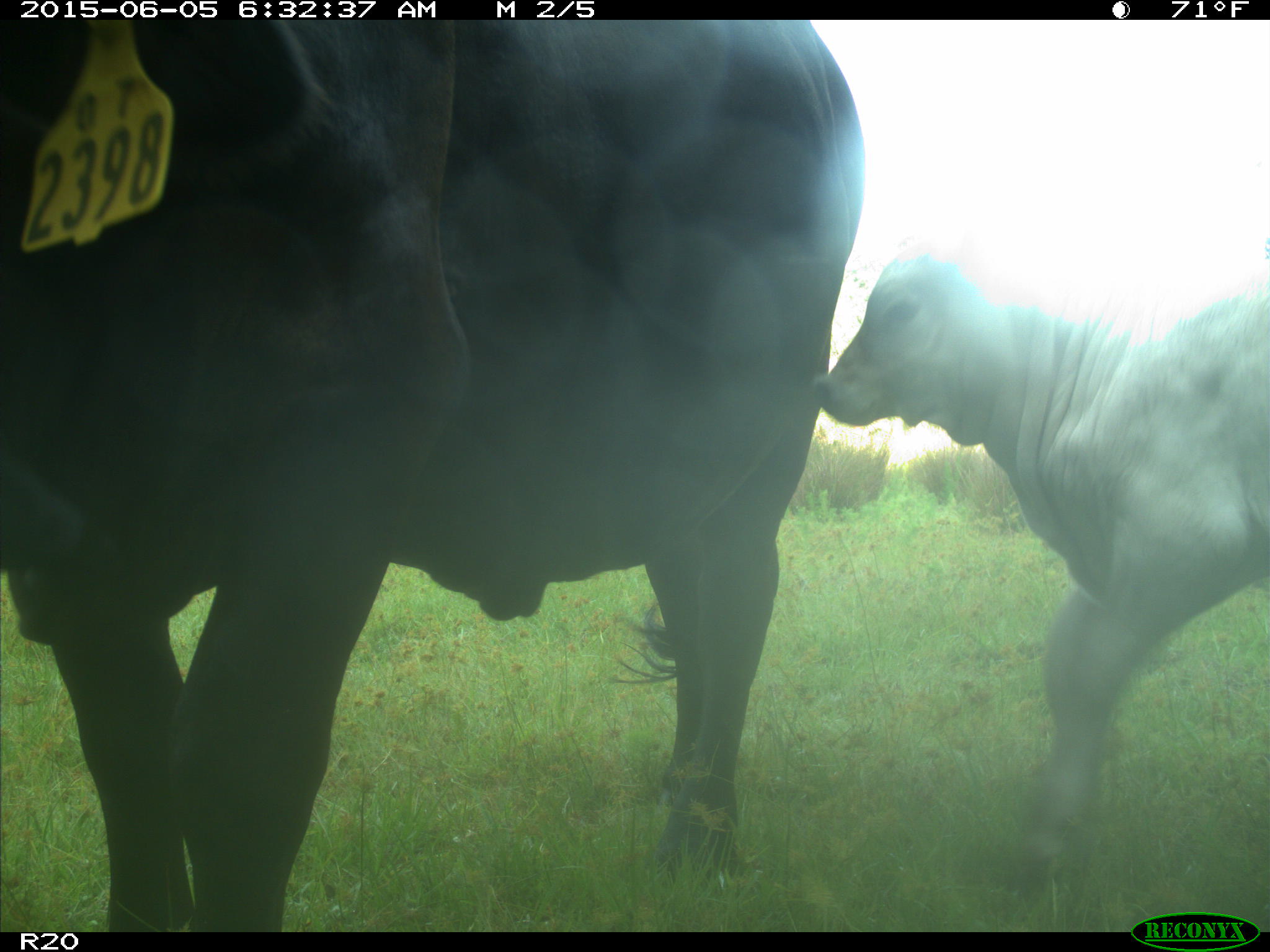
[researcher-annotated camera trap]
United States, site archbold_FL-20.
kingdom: Animalia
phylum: Chordata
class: Mammalia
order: Artiodactyla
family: Bovidae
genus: Bos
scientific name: Bos taurus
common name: domestic cow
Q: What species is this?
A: Bos taurus (domestic cow).